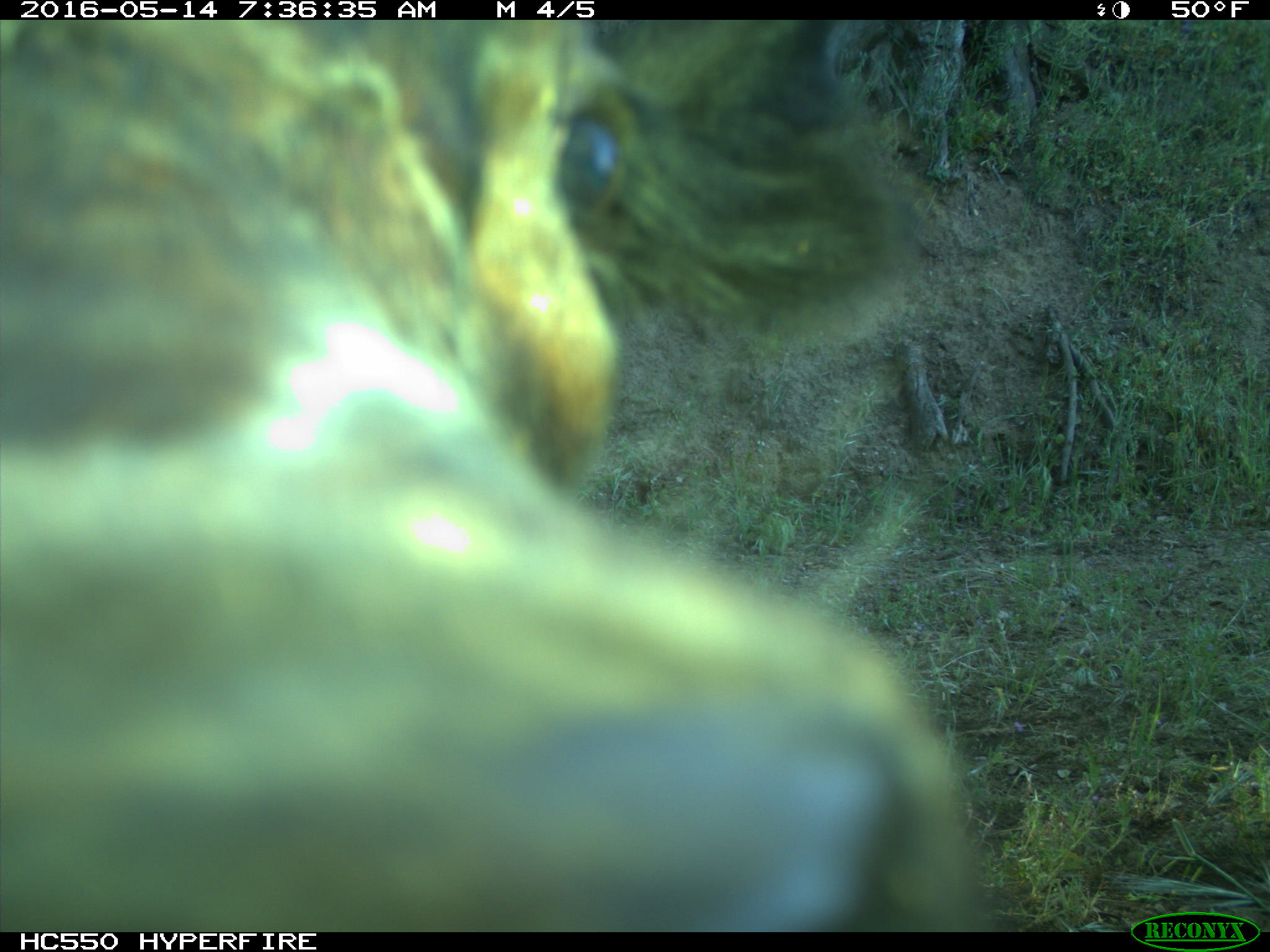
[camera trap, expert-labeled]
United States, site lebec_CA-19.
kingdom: Animalia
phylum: Chordata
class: Mammalia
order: Artiodactyla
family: Bovidae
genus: Bos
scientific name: Bos taurus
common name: domestic cow